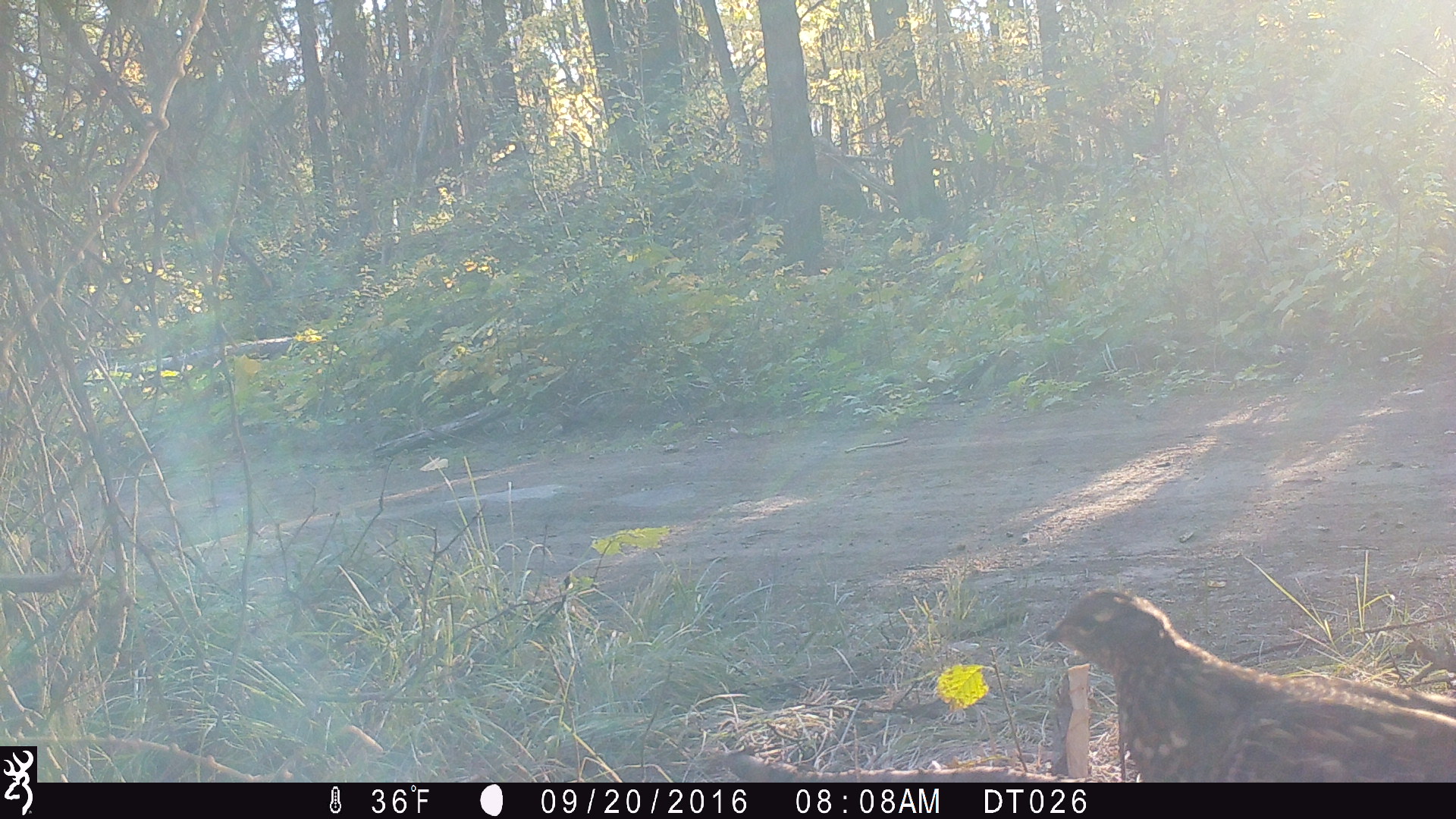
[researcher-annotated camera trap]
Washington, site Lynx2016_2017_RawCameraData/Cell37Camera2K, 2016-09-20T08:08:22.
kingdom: Animalia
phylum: Chordata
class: Aves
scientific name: Aves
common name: birds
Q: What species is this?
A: Aves (birds).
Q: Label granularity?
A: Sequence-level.